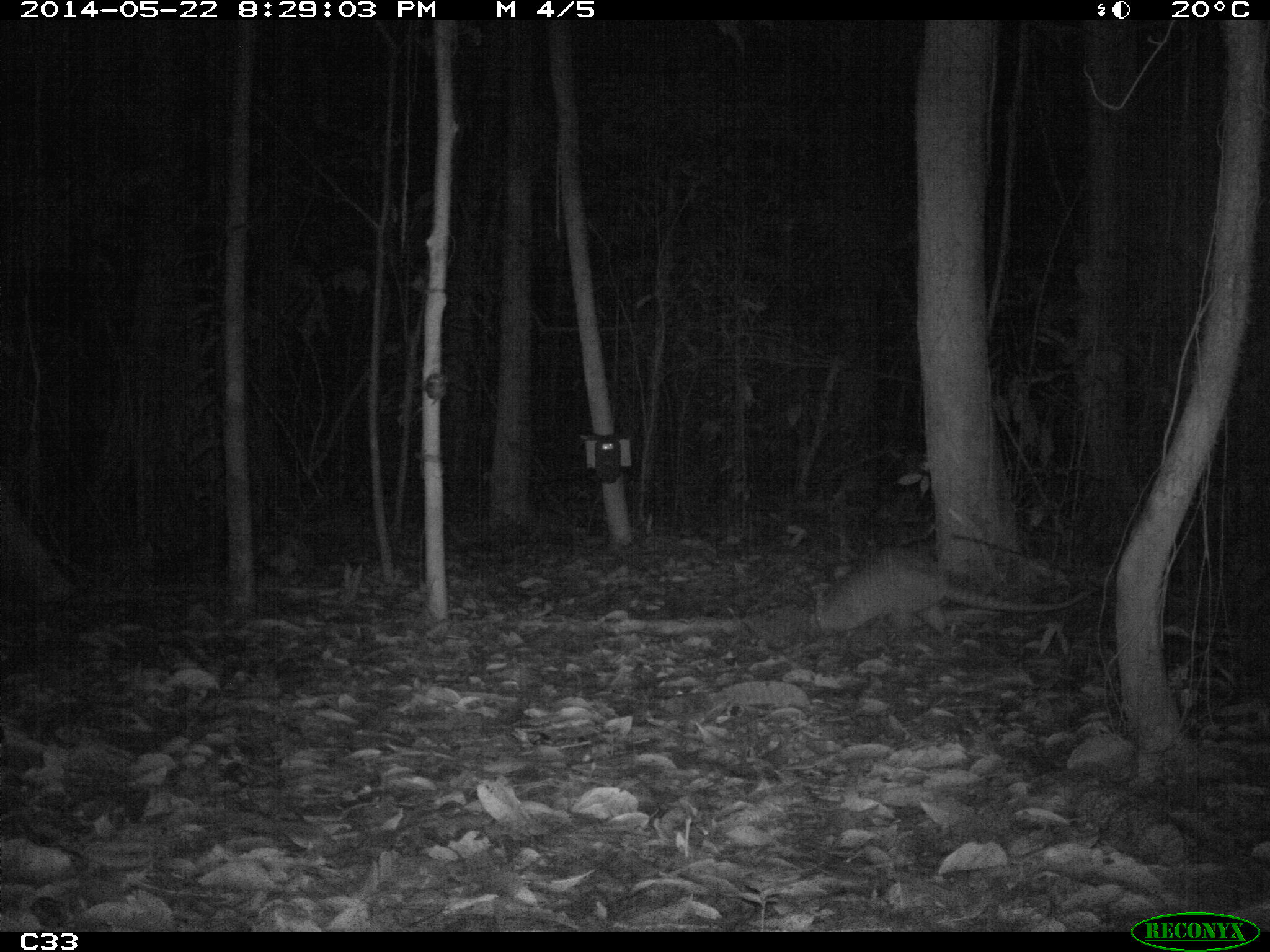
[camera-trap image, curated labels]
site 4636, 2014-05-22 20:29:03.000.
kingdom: Animalia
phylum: Chordata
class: Mammalia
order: Cingulata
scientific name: Cingulata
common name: armadillo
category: unknown armadillo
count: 1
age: adult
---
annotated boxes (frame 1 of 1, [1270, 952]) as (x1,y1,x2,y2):
unknown armadillo: (807,540,1094,644)